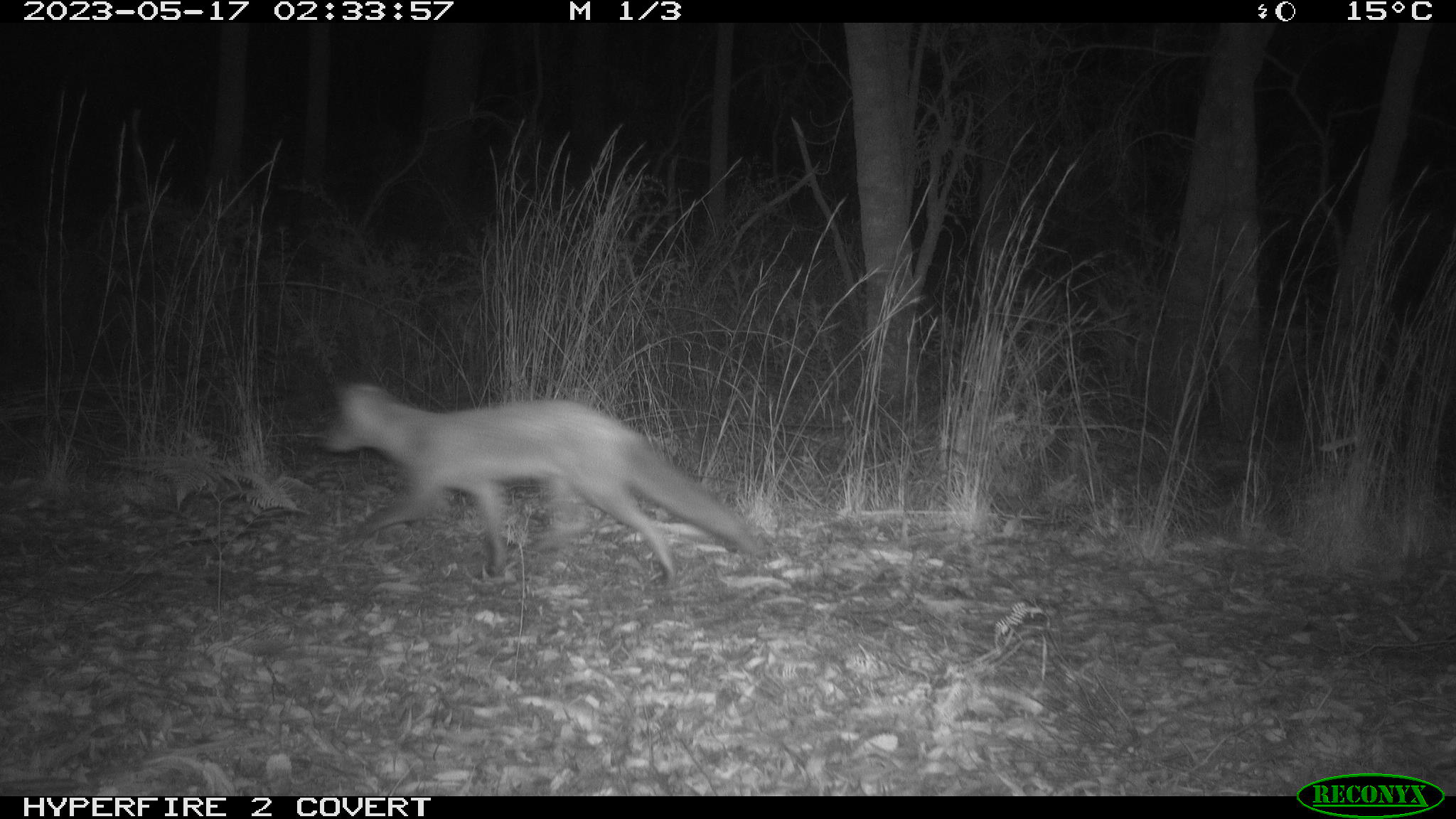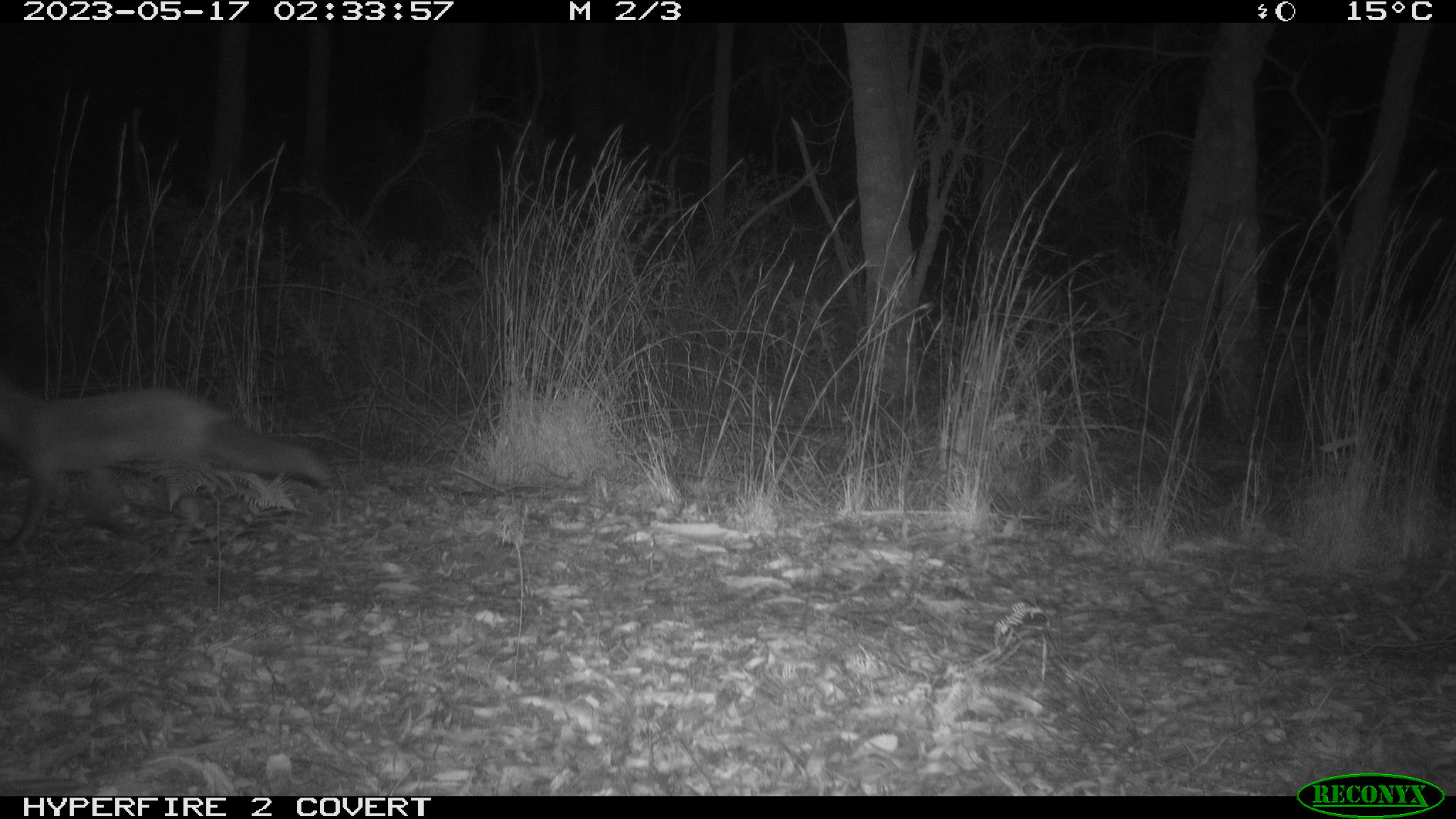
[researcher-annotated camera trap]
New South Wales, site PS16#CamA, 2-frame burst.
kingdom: Animalia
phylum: Chordata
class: Mammalia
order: Carnivora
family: Canidae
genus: Vulpes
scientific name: Vulpes vulpes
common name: red fox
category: fox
Fox (red fox) (Vulpes vulpes).